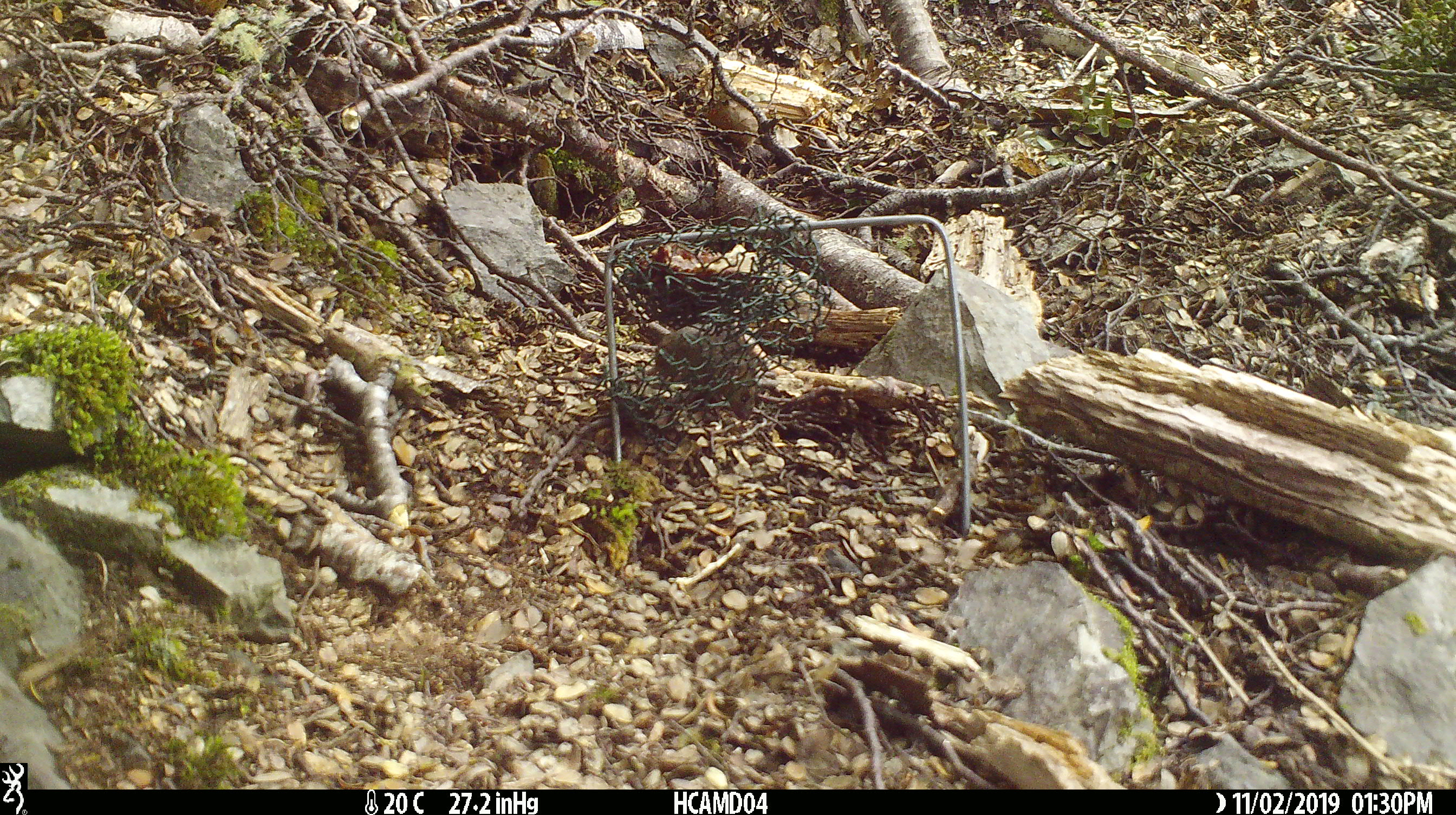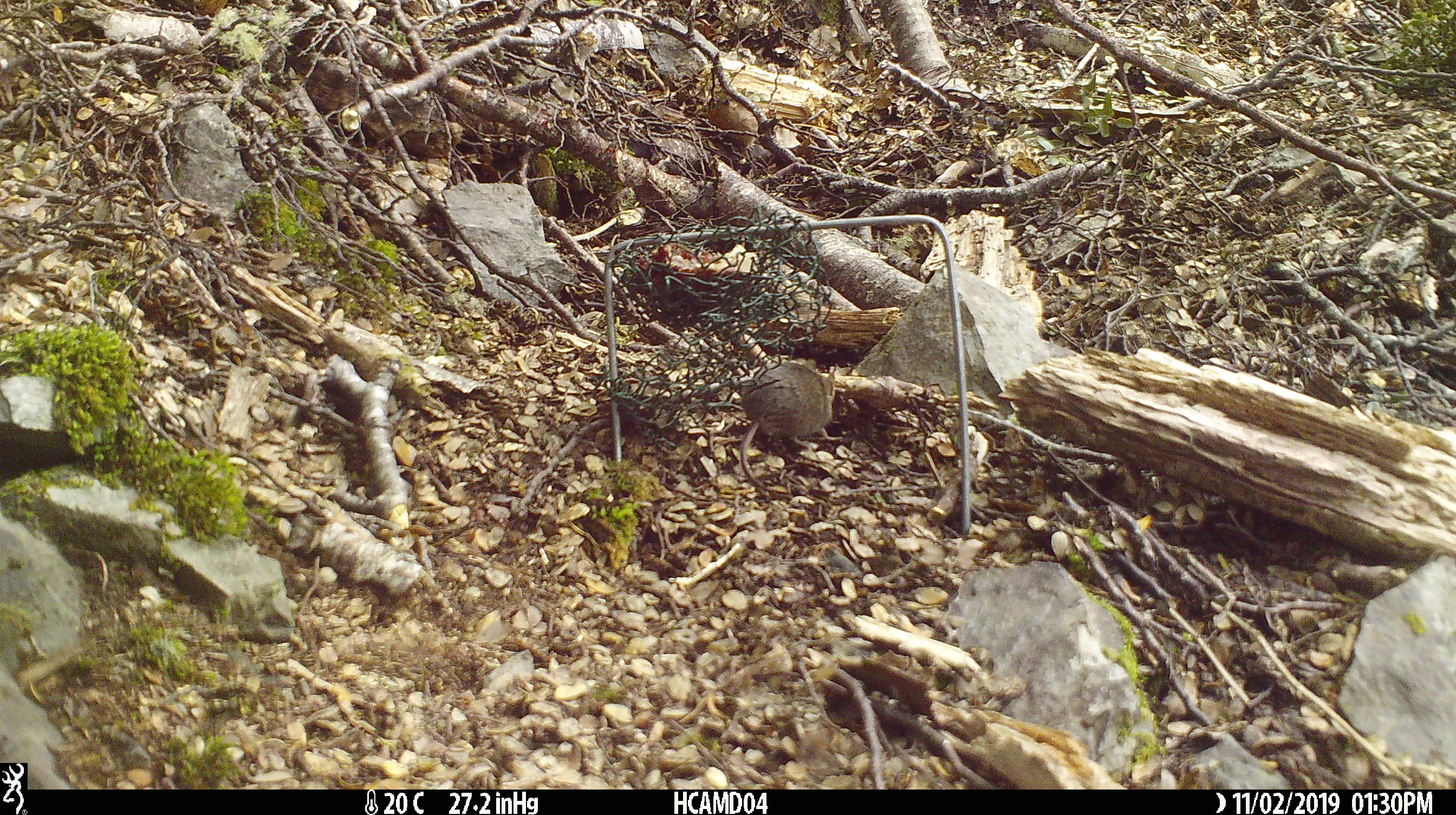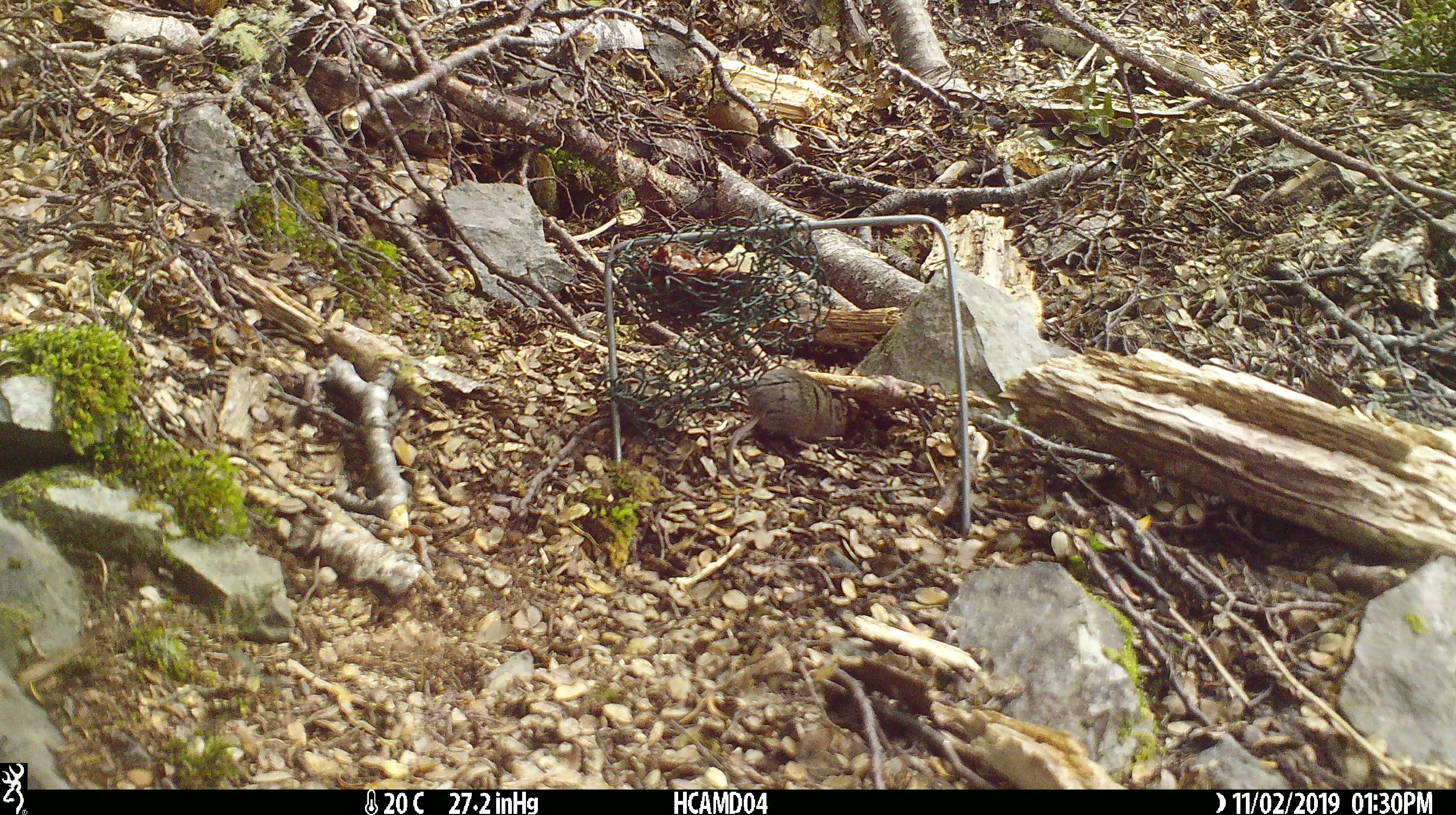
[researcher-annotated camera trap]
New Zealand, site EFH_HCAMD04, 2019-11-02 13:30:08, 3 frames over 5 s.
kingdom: Animalia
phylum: Chordata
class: Mammalia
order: Rodentia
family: Muridae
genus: Mus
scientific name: Mus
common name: mouse